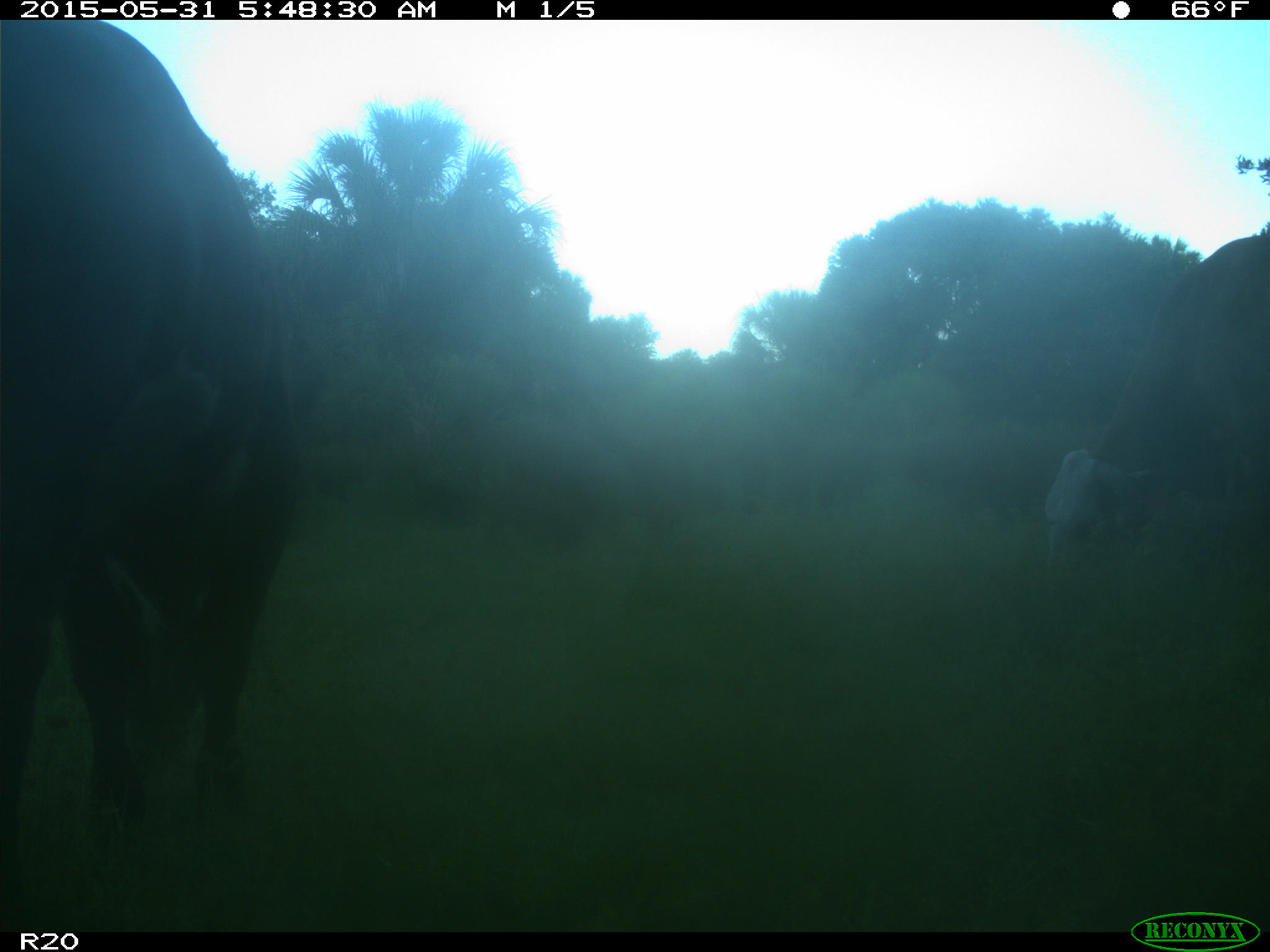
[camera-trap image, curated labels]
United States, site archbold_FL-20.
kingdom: Animalia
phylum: Chordata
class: Mammalia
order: Artiodactyla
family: Bovidae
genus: Bos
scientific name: Bos taurus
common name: domestic cow